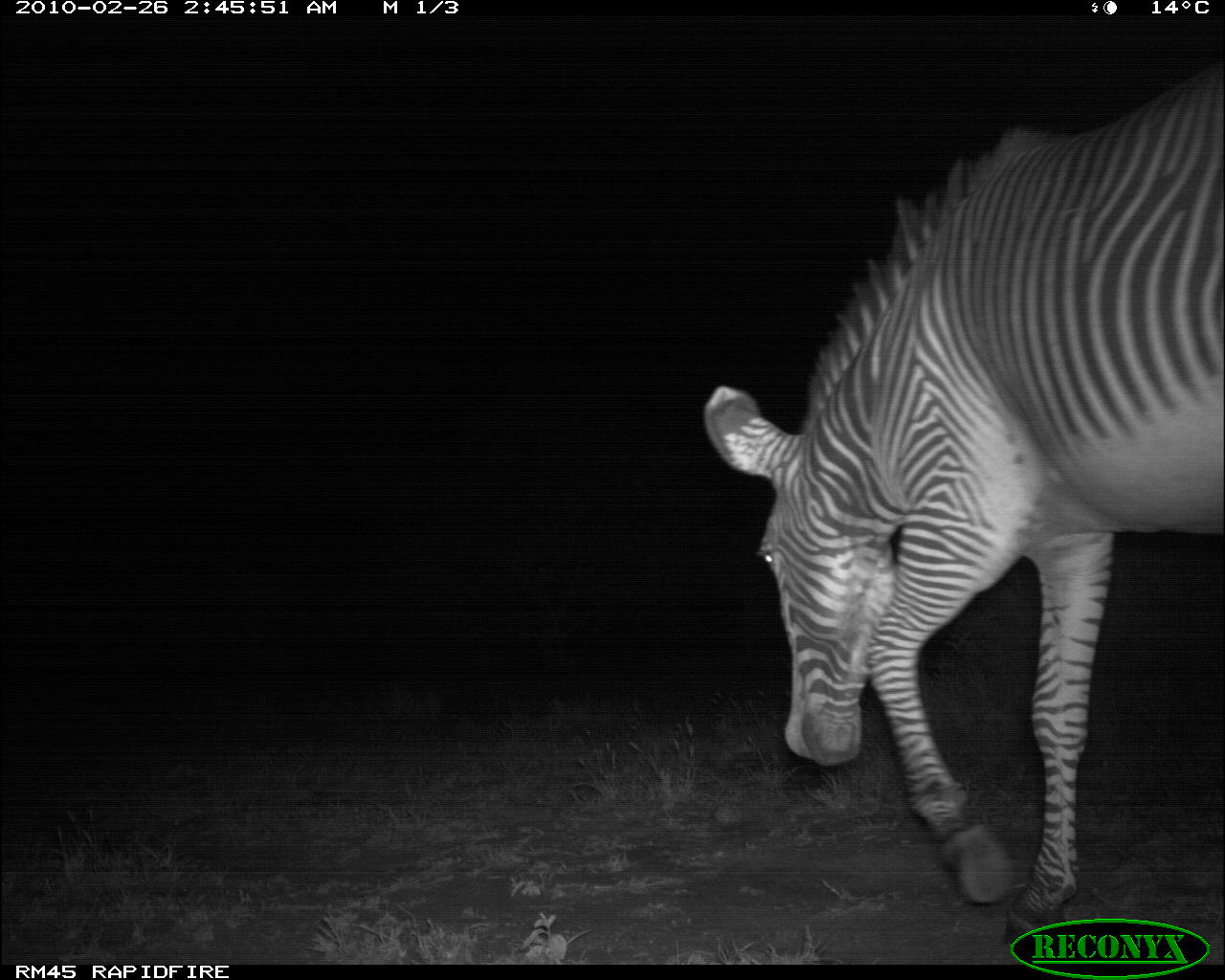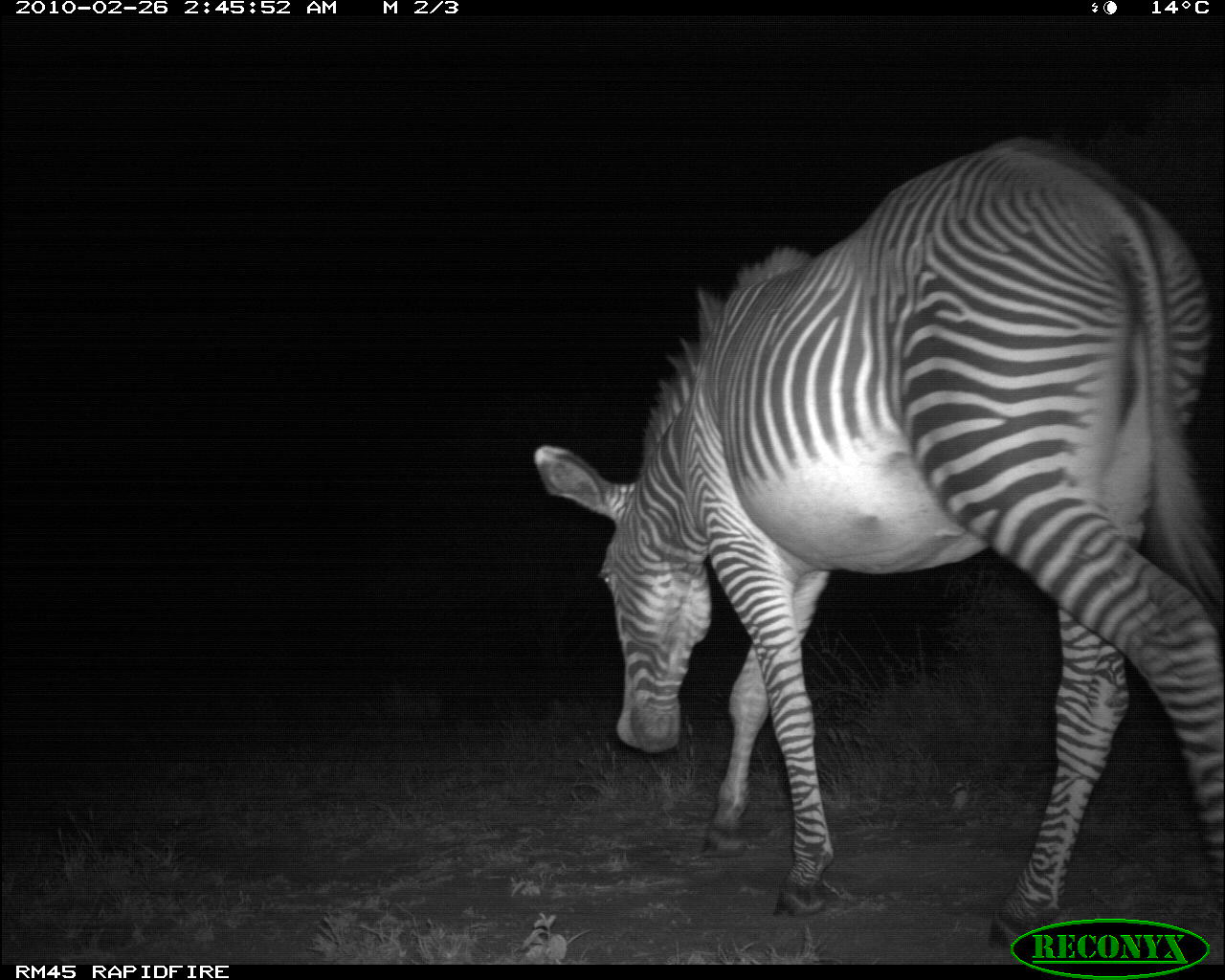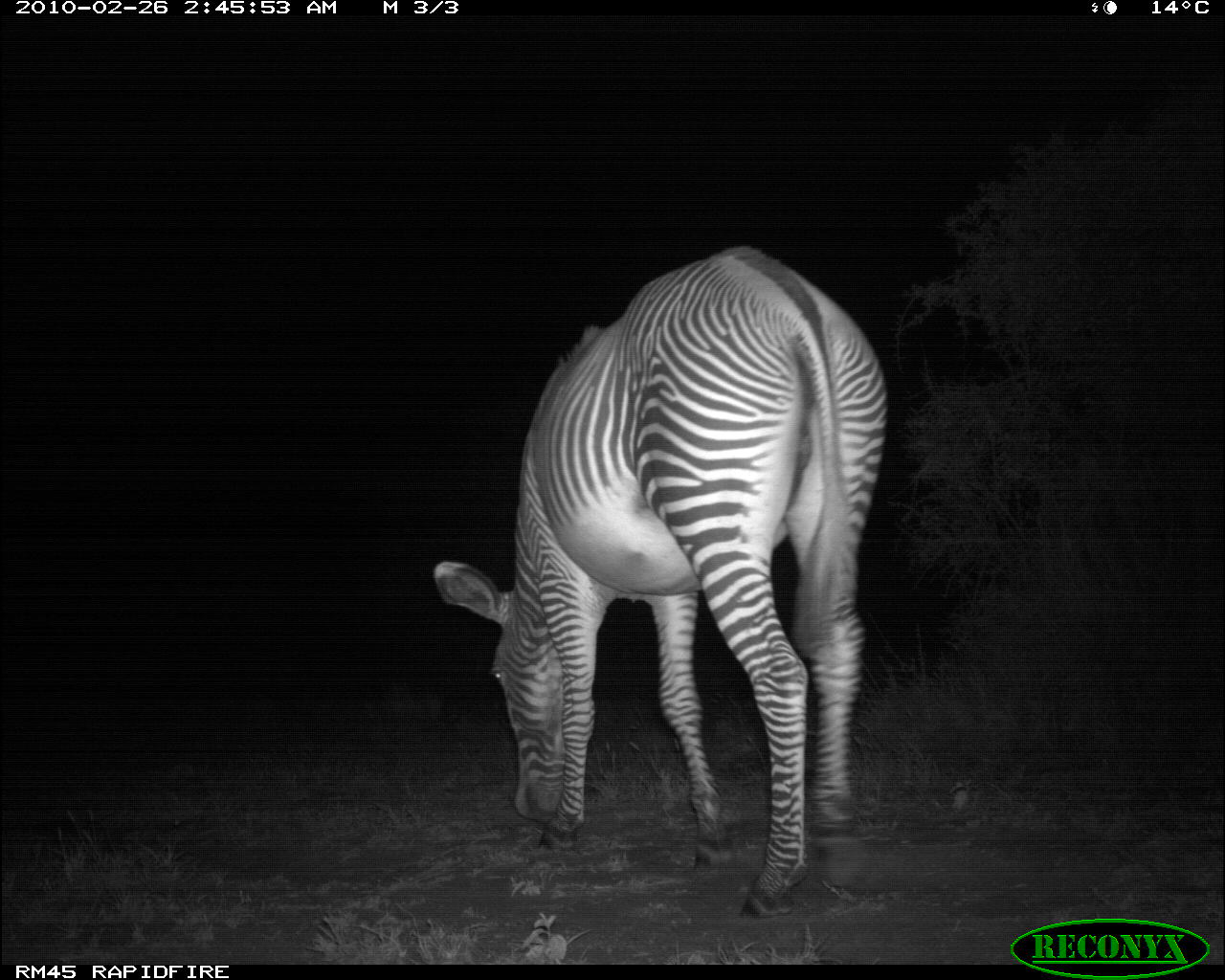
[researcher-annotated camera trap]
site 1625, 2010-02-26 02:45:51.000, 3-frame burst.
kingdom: Animalia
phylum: Chordata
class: Mammalia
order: Perissodactyla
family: Equidae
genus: Equus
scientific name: Equus grevyi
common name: grévy's zebra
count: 1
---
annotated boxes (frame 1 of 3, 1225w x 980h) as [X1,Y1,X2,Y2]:
equus grevyi: [700,59,1222,950]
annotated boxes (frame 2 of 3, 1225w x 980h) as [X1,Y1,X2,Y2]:
equus grevyi: [527,133,1225,964]